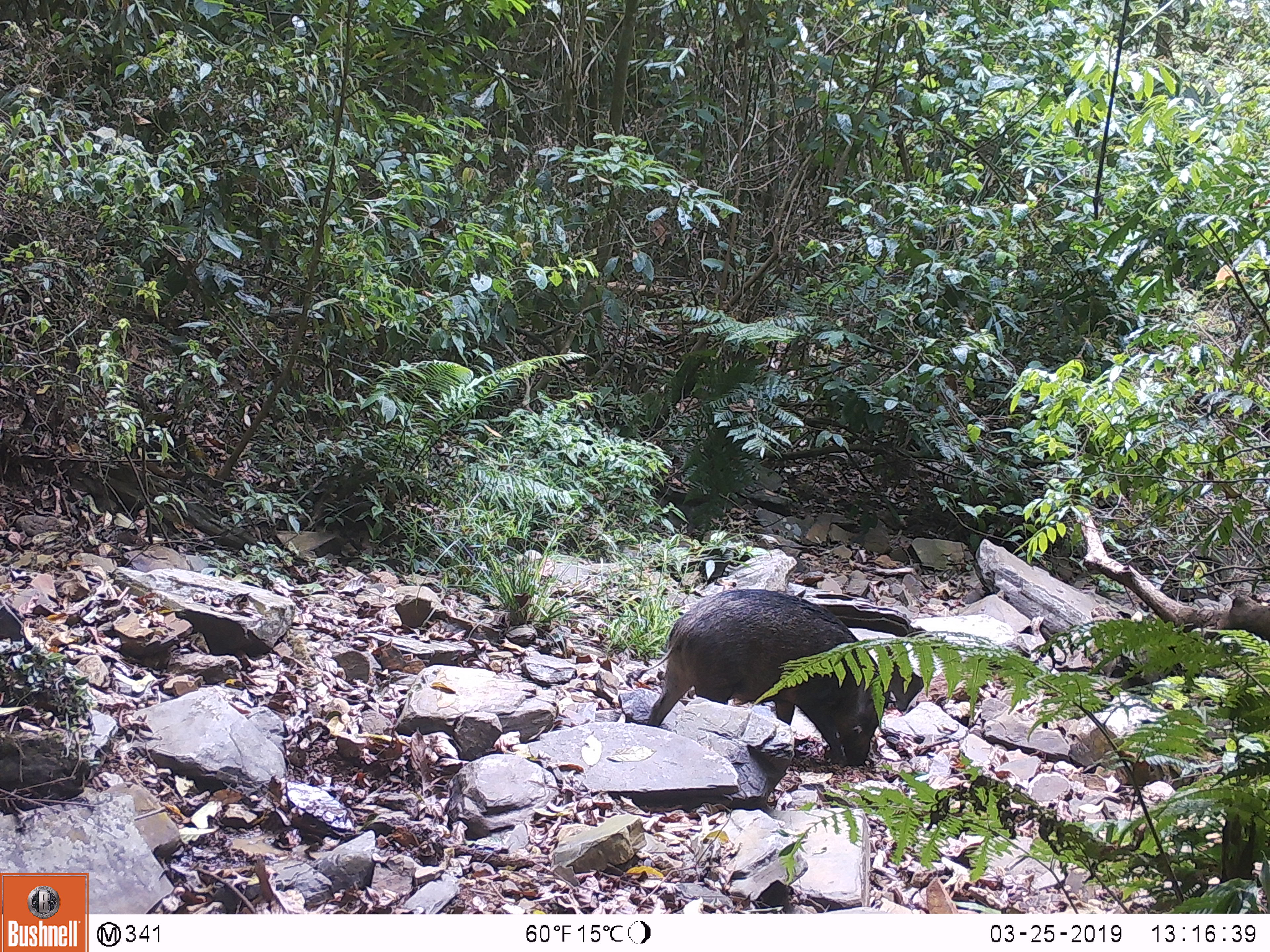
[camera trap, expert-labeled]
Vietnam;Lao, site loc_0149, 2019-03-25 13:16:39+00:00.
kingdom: Animalia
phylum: Chordata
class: Mammalia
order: Artiodactyla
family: Suidae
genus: Sus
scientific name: Sus scrofa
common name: eurasian wild pig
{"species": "eurasian wild pig (Sus scrofa)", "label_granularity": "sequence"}